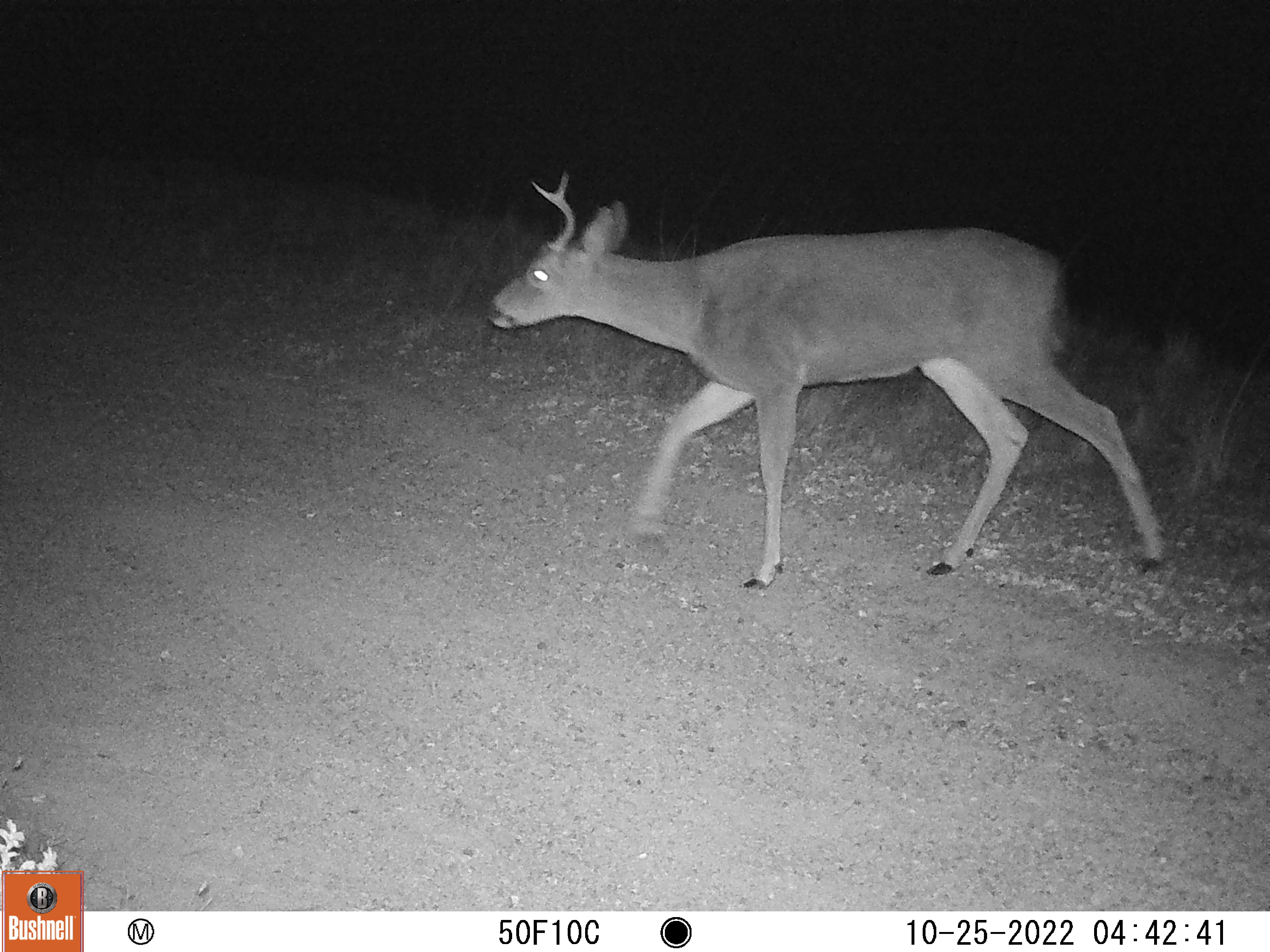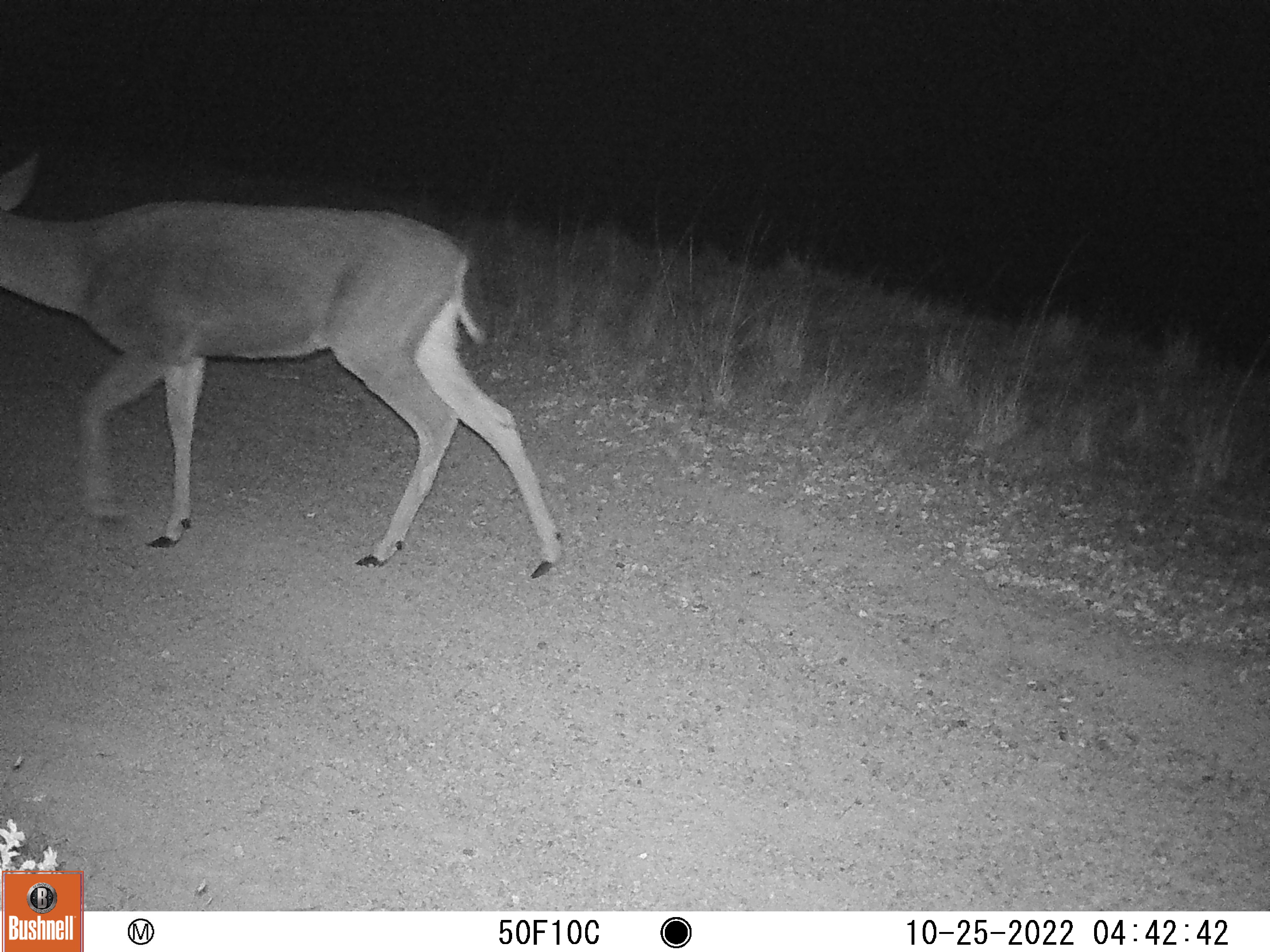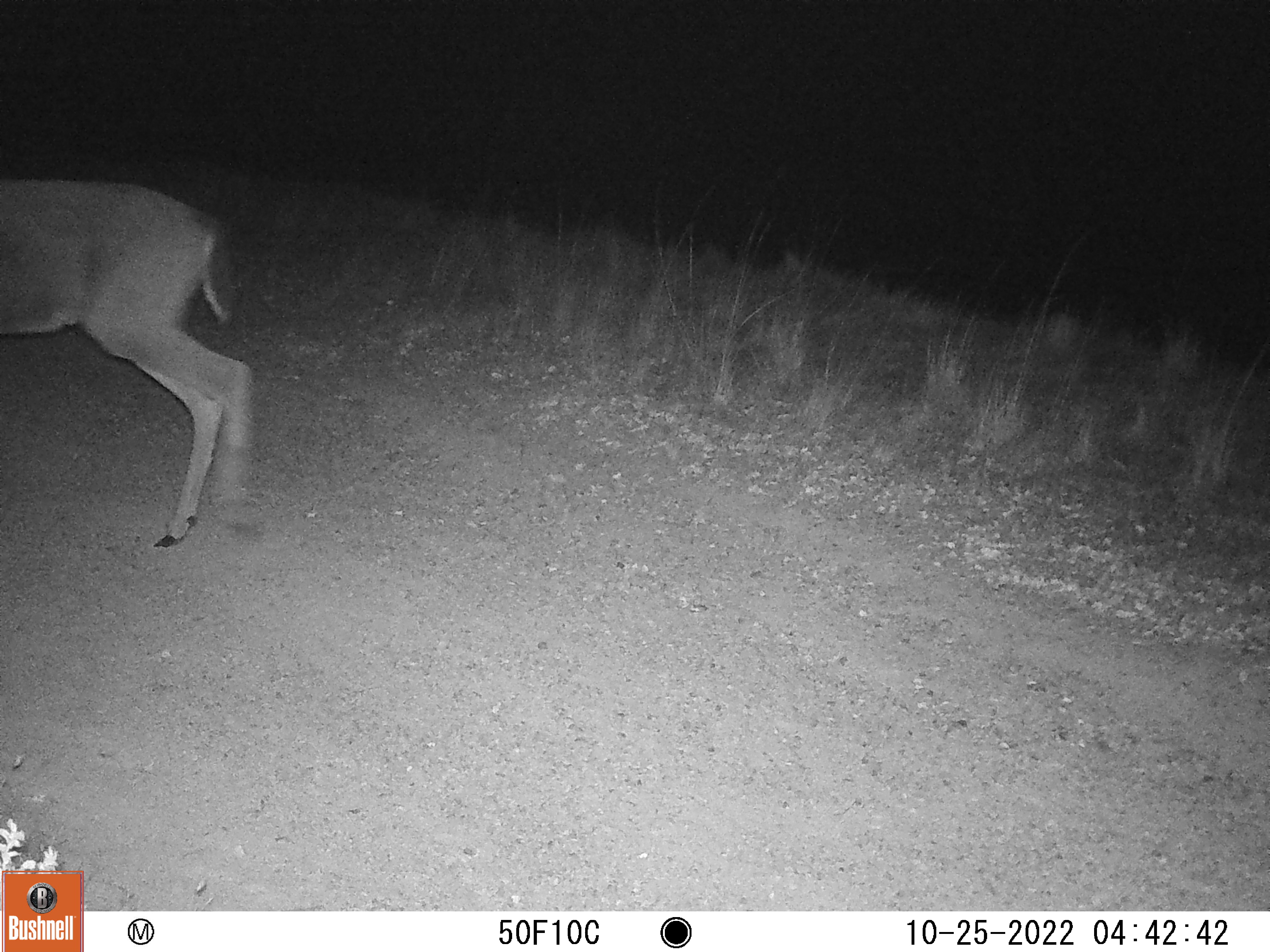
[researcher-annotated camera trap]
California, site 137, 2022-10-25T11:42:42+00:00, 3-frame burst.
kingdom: Animalia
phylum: Chordata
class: Mammalia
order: Artiodactyla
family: Cervidae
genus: Odocoileus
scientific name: Odocoileus hemionus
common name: mule deer